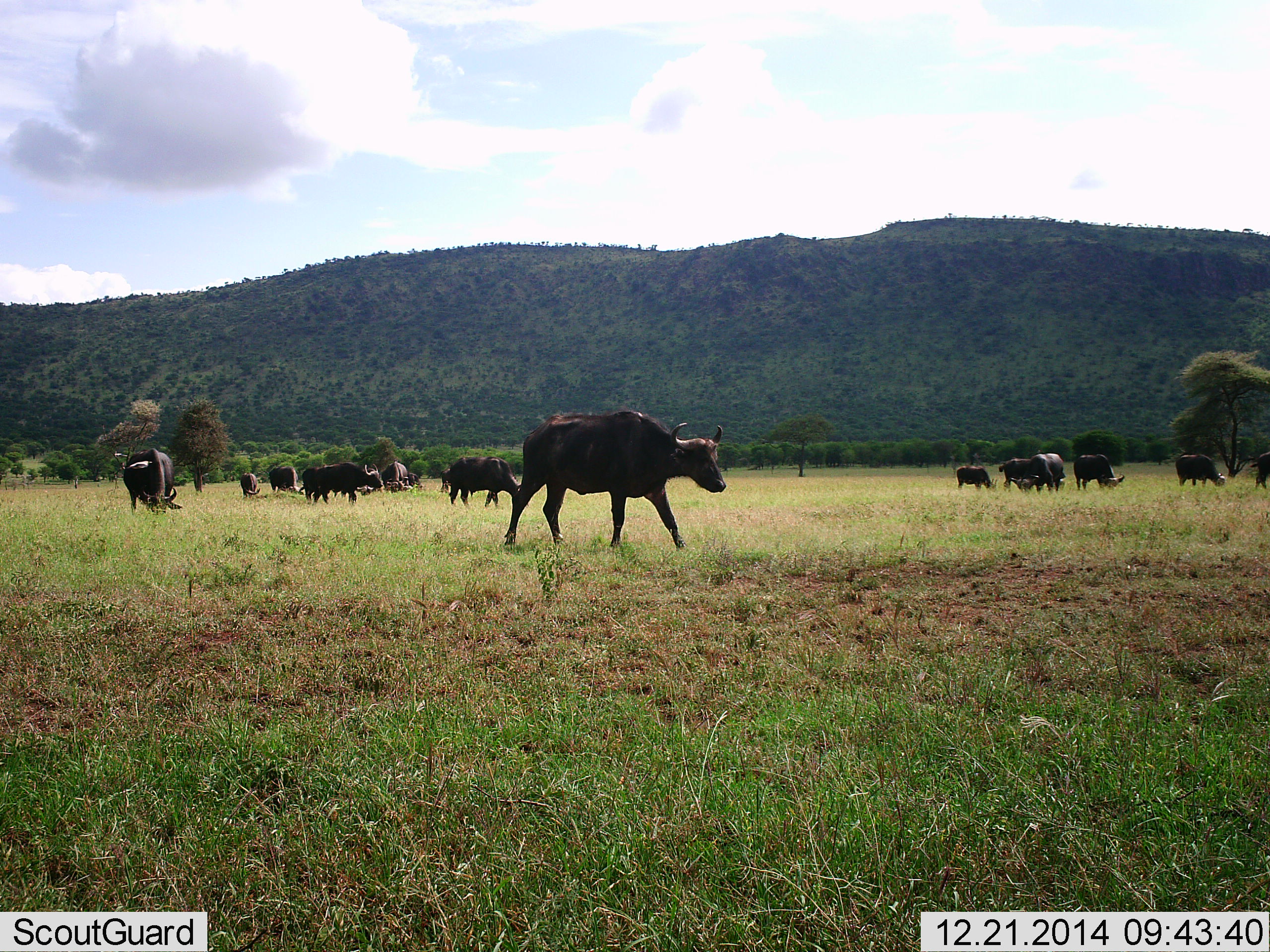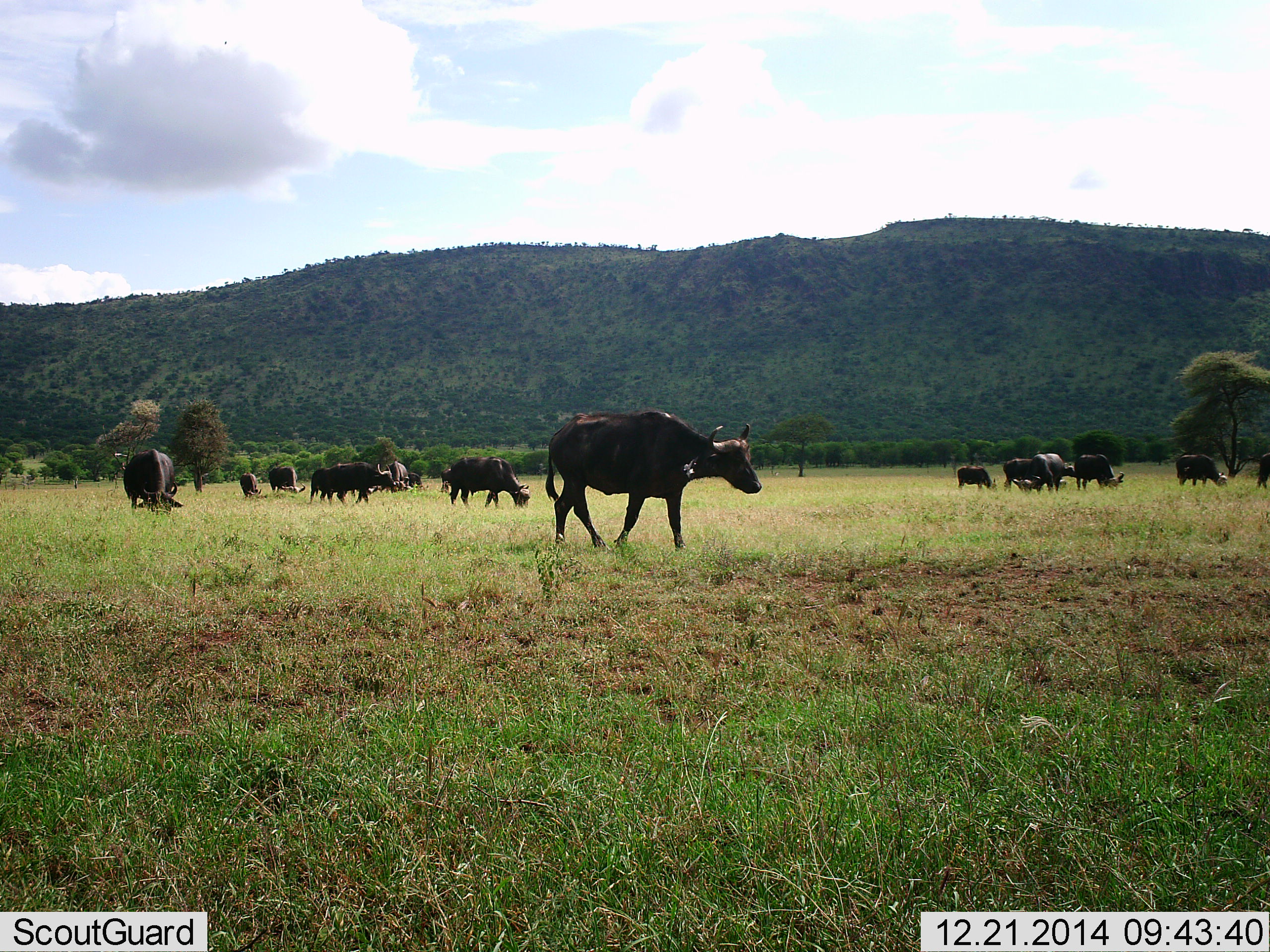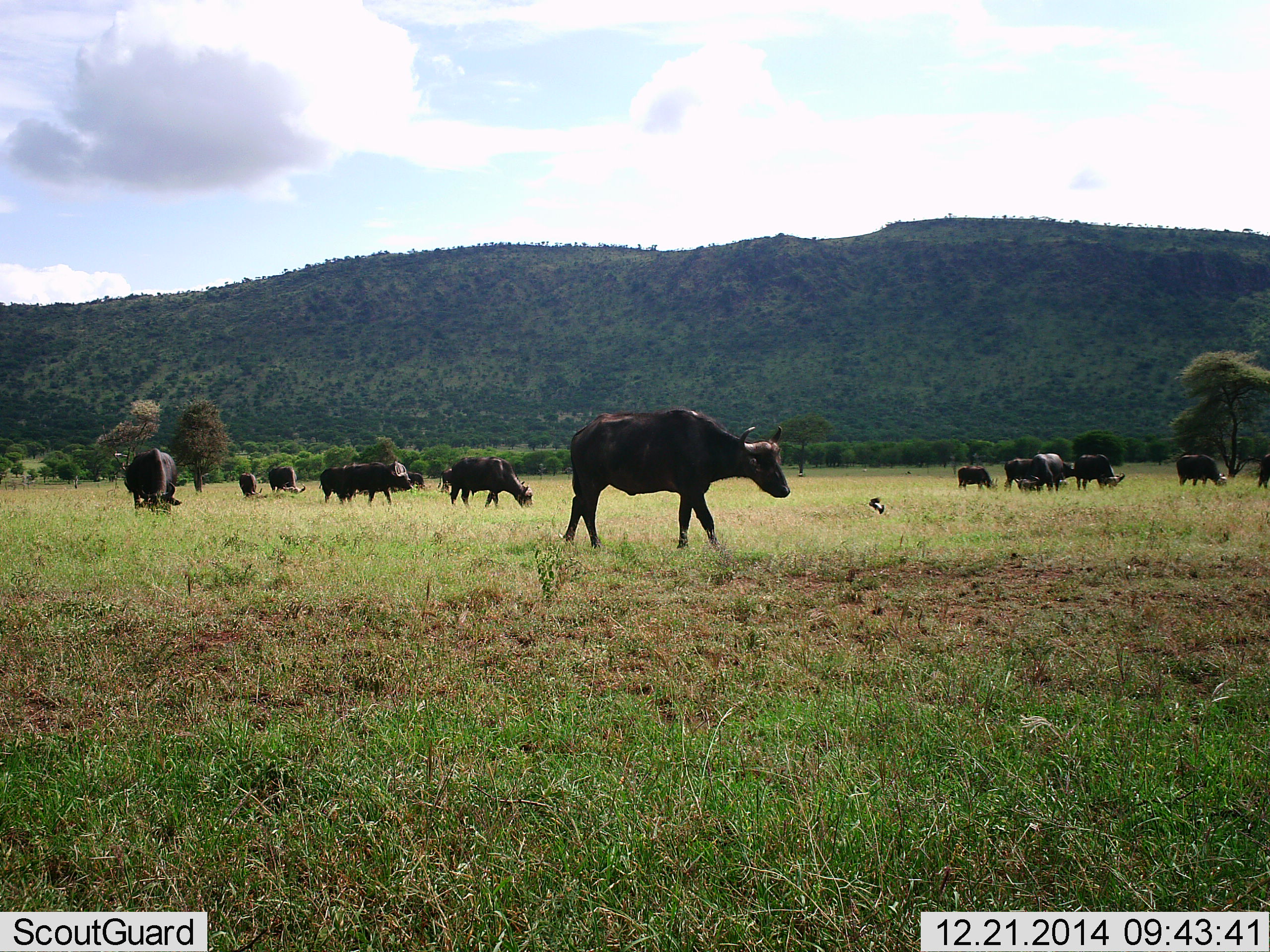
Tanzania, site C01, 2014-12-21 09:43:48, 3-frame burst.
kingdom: Animalia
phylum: Chordata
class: Mammalia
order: Artiodactyla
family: Bovidae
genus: Syncerus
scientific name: Syncerus caffer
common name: cape buffalo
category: buffalo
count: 11-50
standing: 31%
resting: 0%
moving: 85%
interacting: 0%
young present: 0%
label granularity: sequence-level